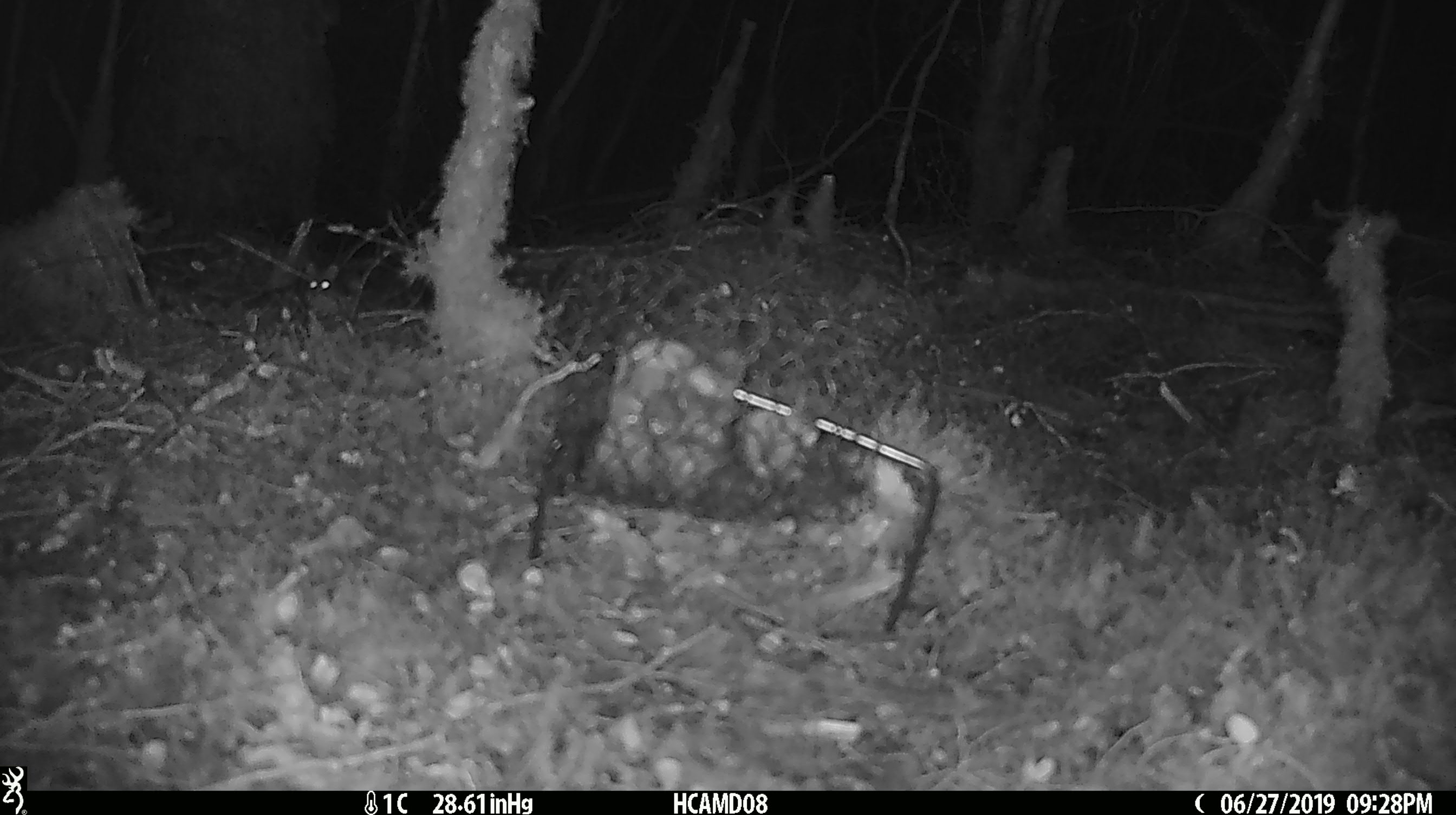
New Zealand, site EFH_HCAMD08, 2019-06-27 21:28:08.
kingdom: Animalia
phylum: Chordata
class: Mammalia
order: Rodentia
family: Muridae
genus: Mus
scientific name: Mus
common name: mouse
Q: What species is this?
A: Mouse (Mus).